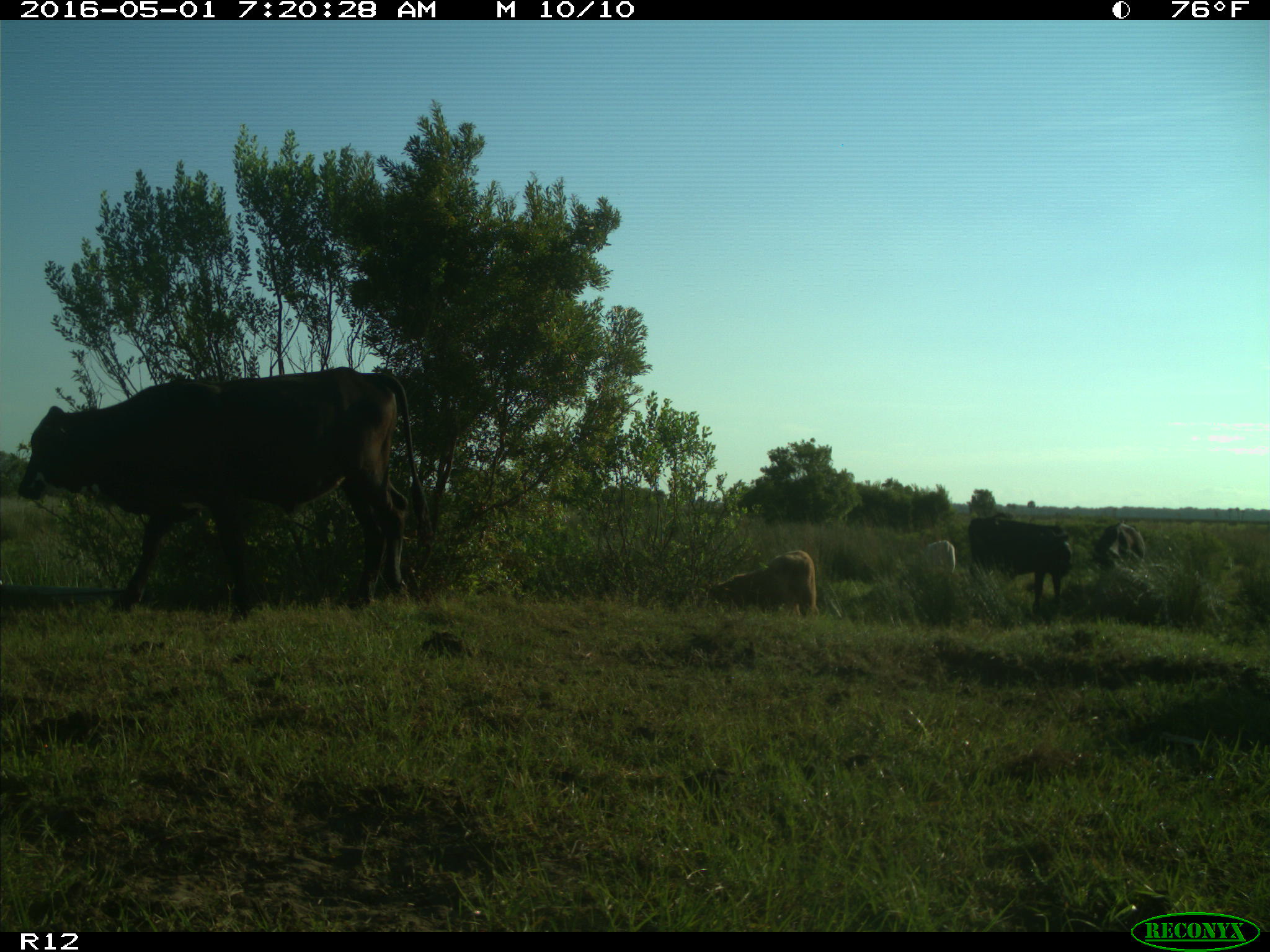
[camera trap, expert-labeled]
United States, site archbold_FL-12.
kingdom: Animalia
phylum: Chordata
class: Mammalia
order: Artiodactyla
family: Bovidae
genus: Bos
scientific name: Bos taurus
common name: domestic cow